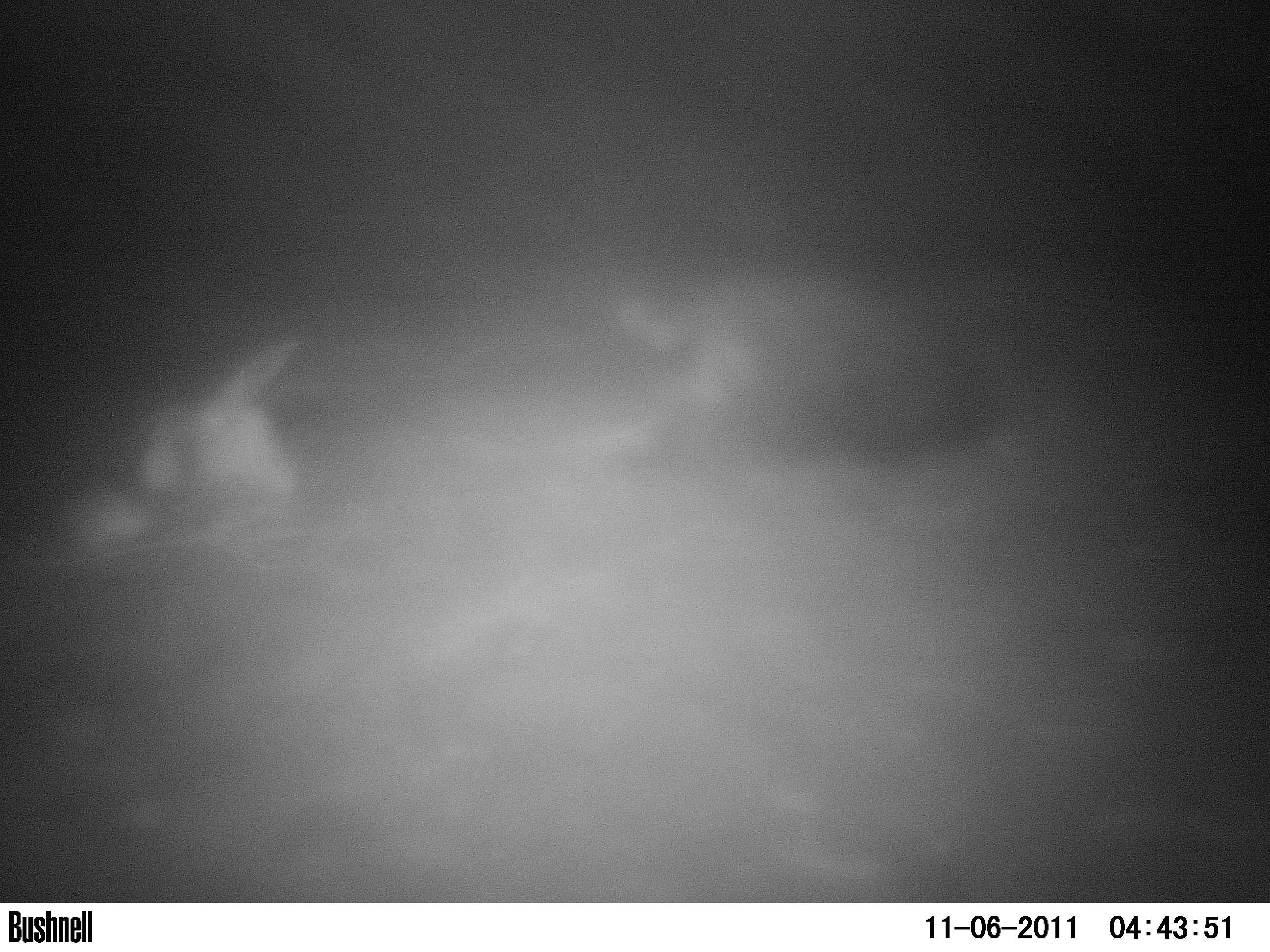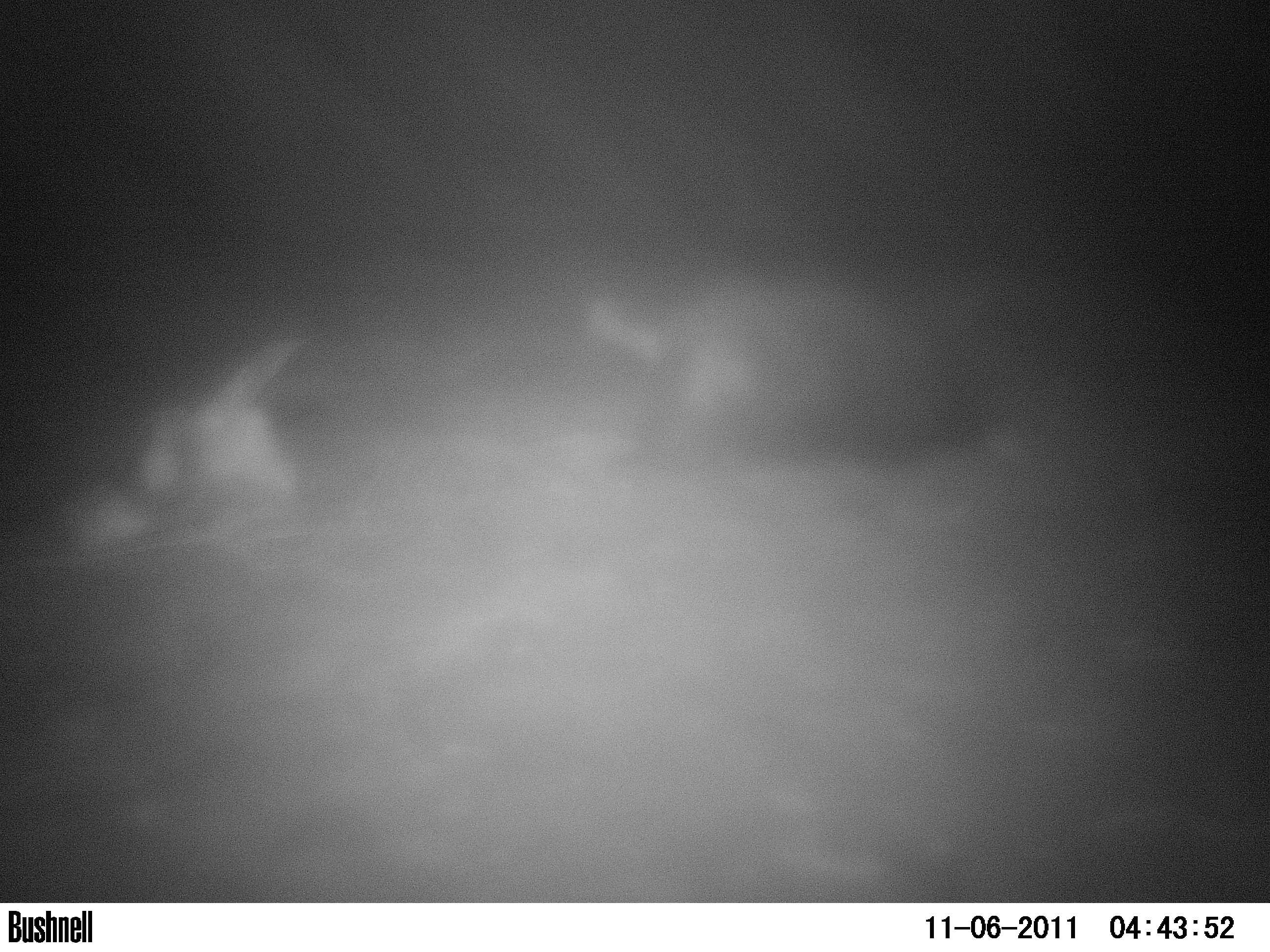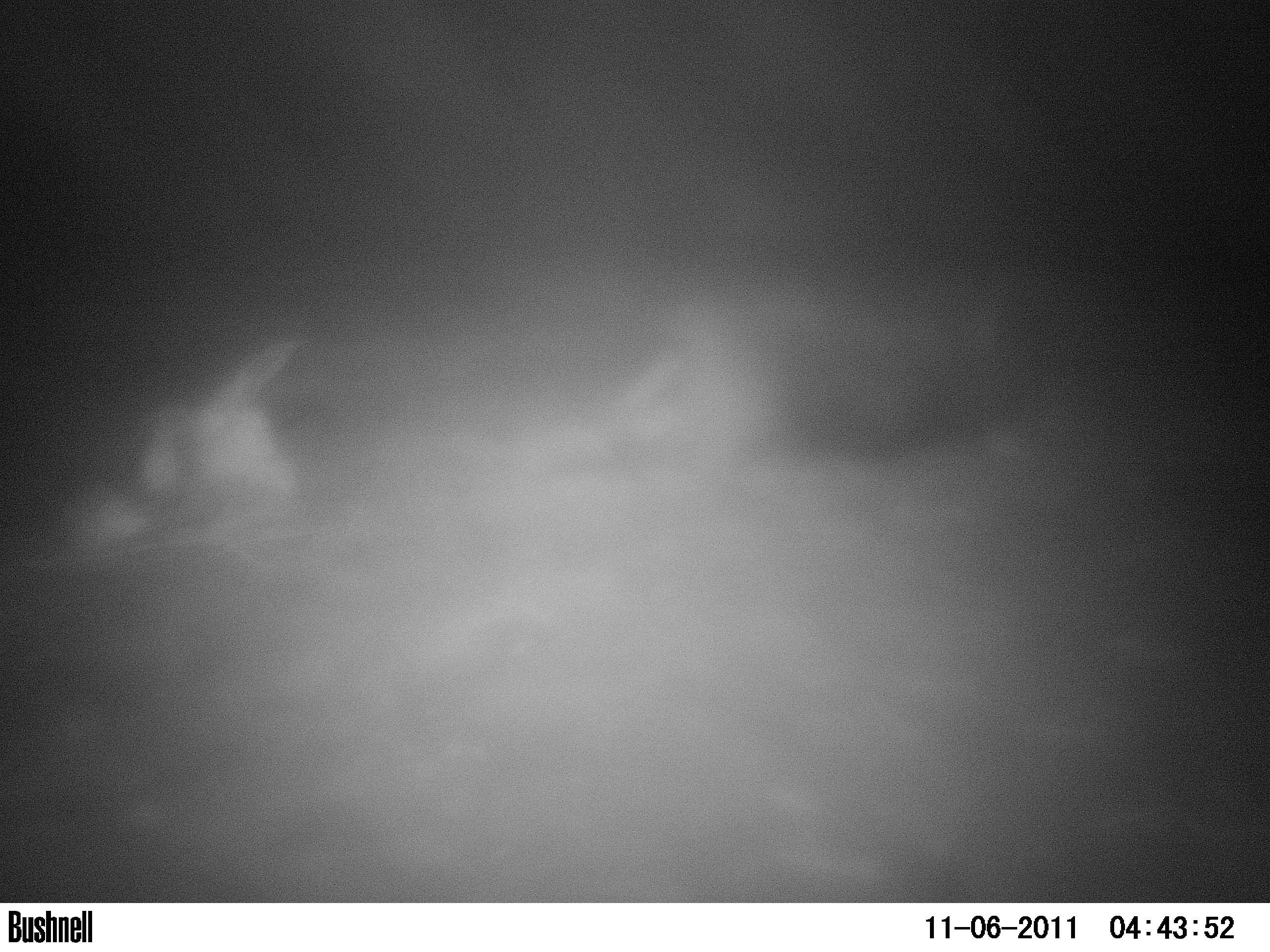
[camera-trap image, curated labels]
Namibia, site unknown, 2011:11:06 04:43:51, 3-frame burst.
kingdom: Animalia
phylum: Chordata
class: Mammalia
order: Carnivora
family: Hyaenidae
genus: Parahyaena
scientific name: Parahyaena brunnea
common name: brown hyena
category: hyaena brunnea